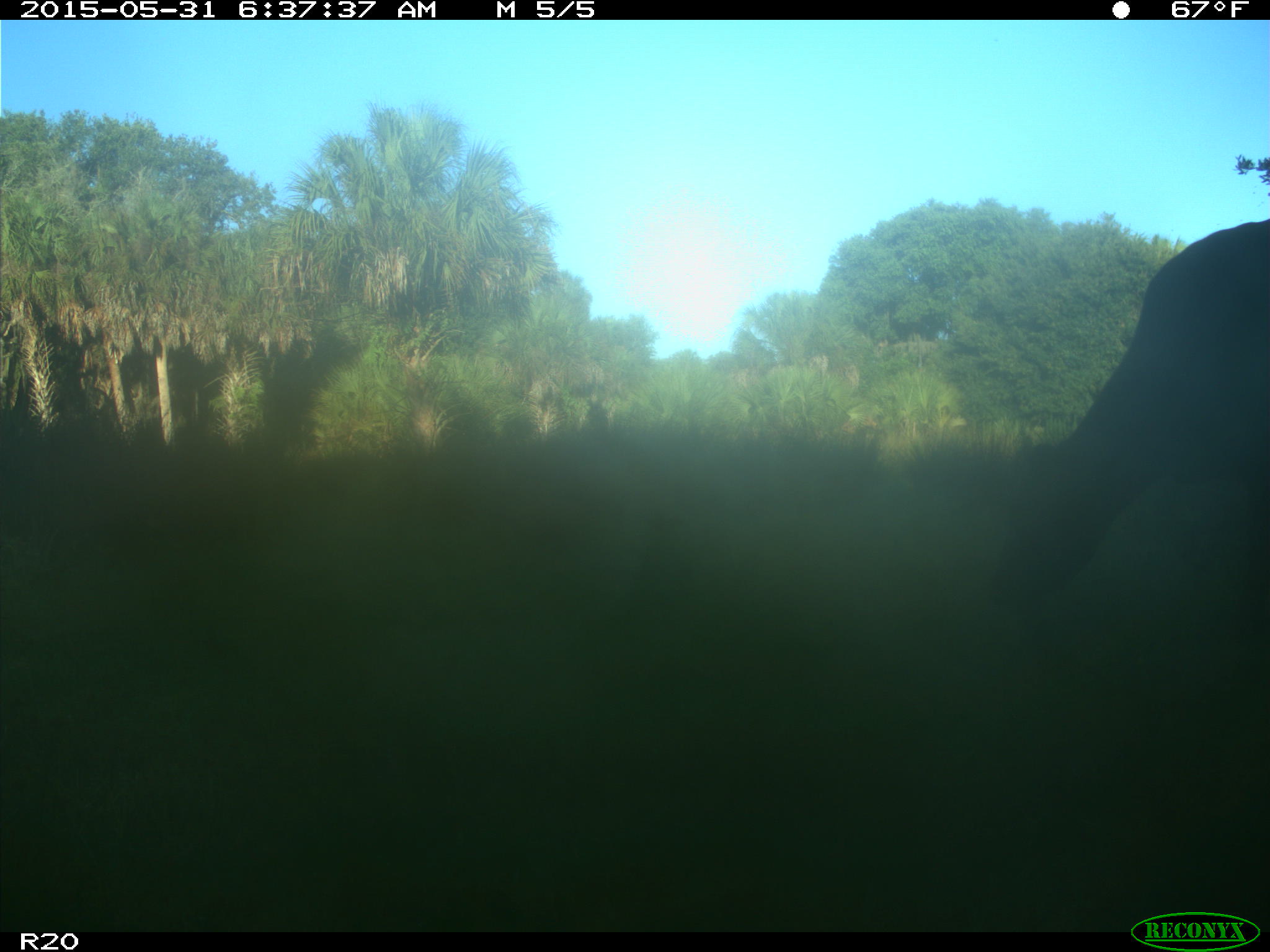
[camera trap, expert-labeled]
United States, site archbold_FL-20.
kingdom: Animalia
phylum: Chordata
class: Mammalia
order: Artiodactyla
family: Bovidae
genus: Bos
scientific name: Bos taurus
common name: domestic cow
Bos taurus (domestic cow).